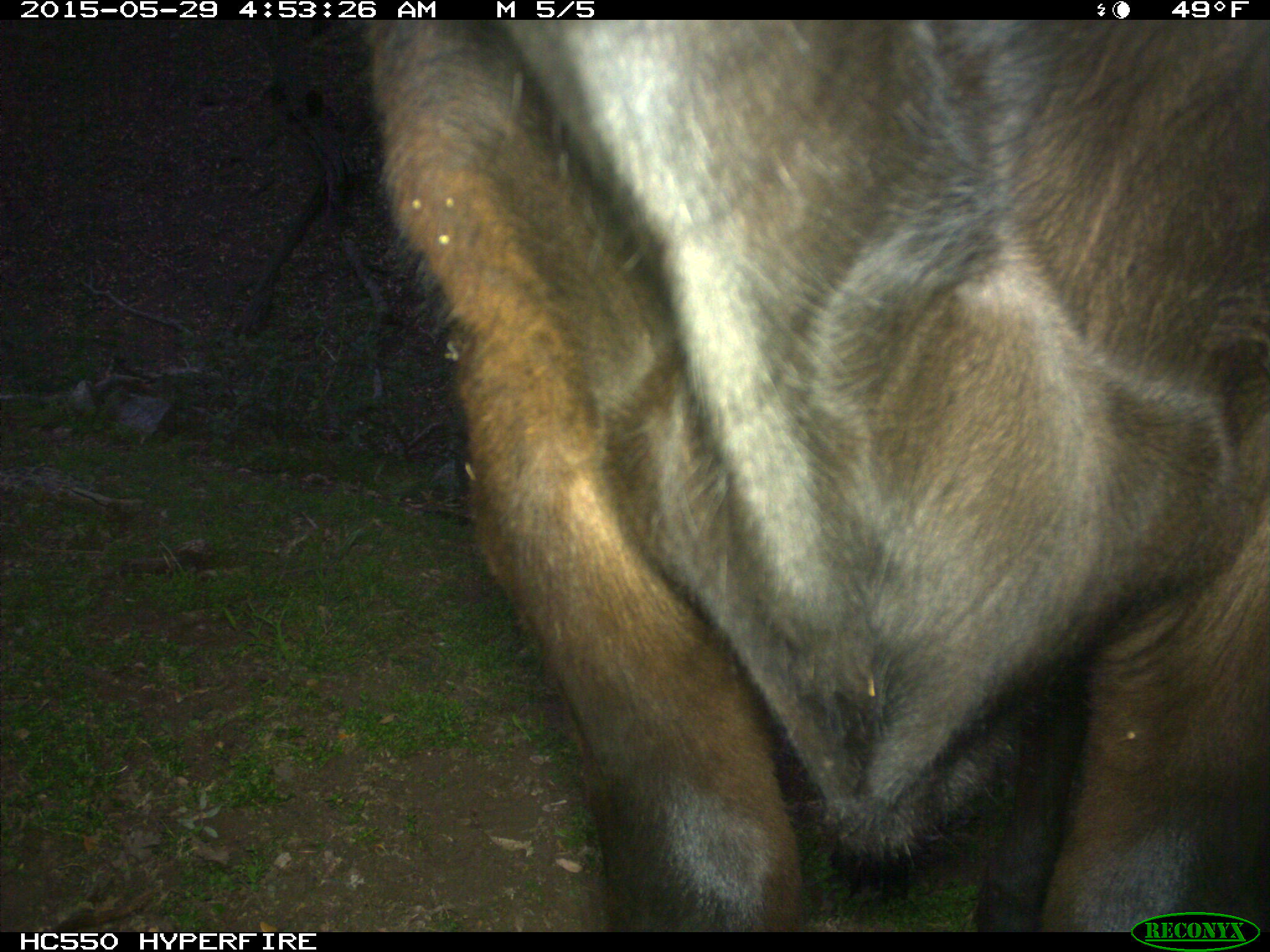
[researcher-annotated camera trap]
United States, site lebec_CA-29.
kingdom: Animalia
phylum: Chordata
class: Mammalia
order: Artiodactyla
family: Bovidae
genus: Bos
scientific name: Bos taurus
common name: domestic cow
Bos taurus (domestic cow).